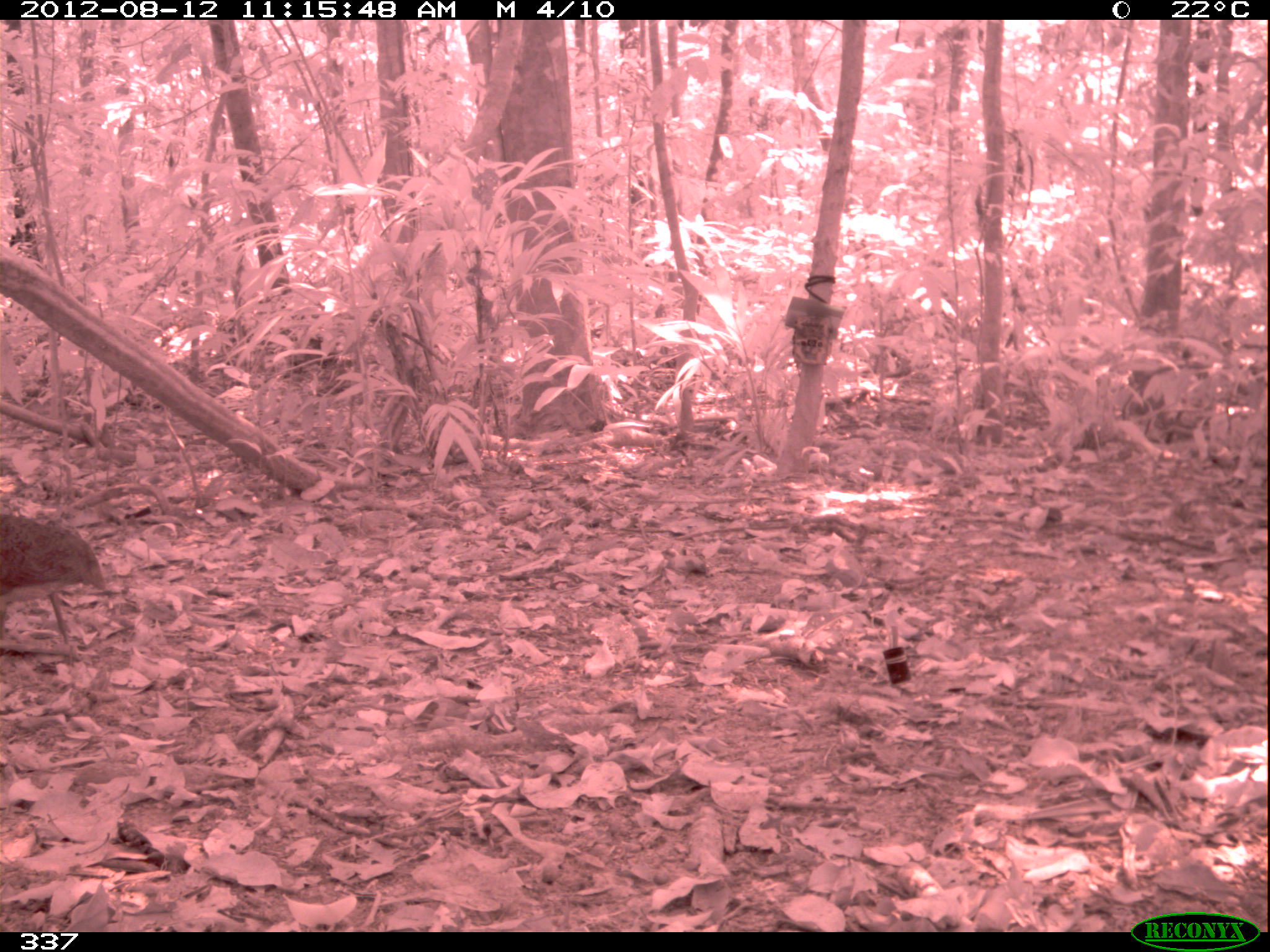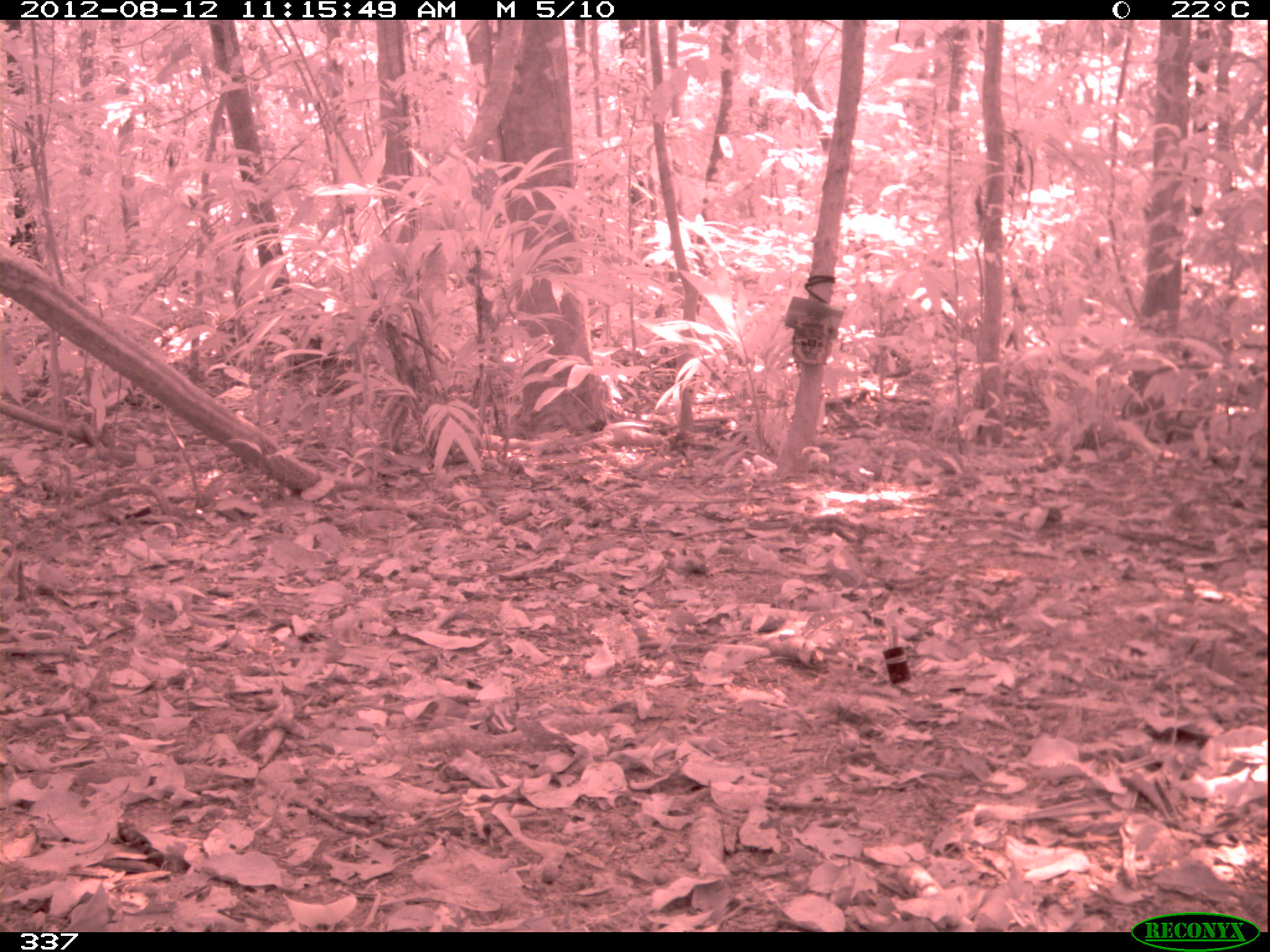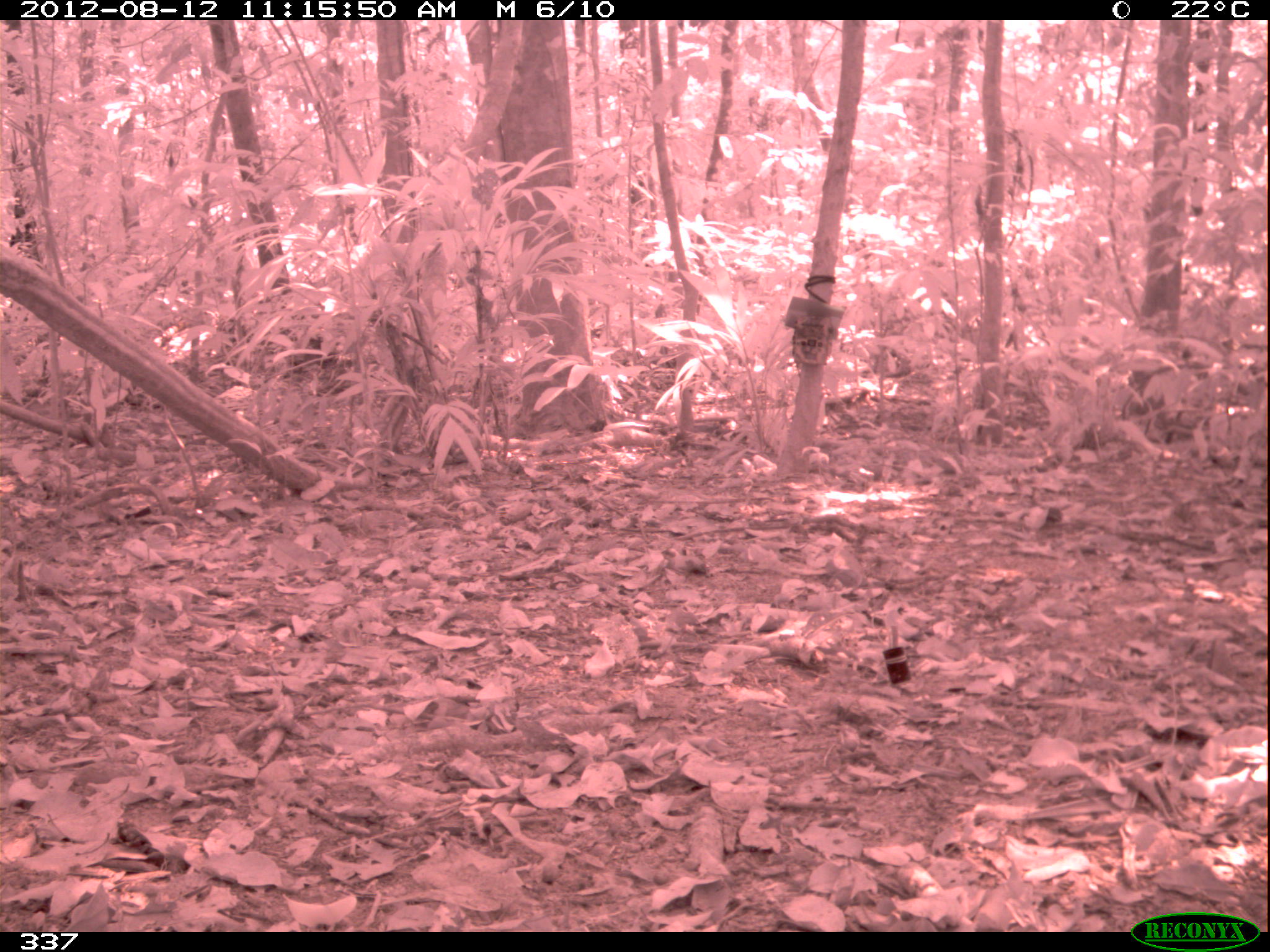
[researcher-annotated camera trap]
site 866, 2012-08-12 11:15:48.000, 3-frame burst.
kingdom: Animalia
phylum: Chordata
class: Aves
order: Galliformes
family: Phasianidae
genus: Alectoris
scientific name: Alectoris rufa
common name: red-legged partridge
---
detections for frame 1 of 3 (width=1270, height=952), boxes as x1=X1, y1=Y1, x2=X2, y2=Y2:
alectoris rufa: x1=0, y1=515, x2=106, y2=643